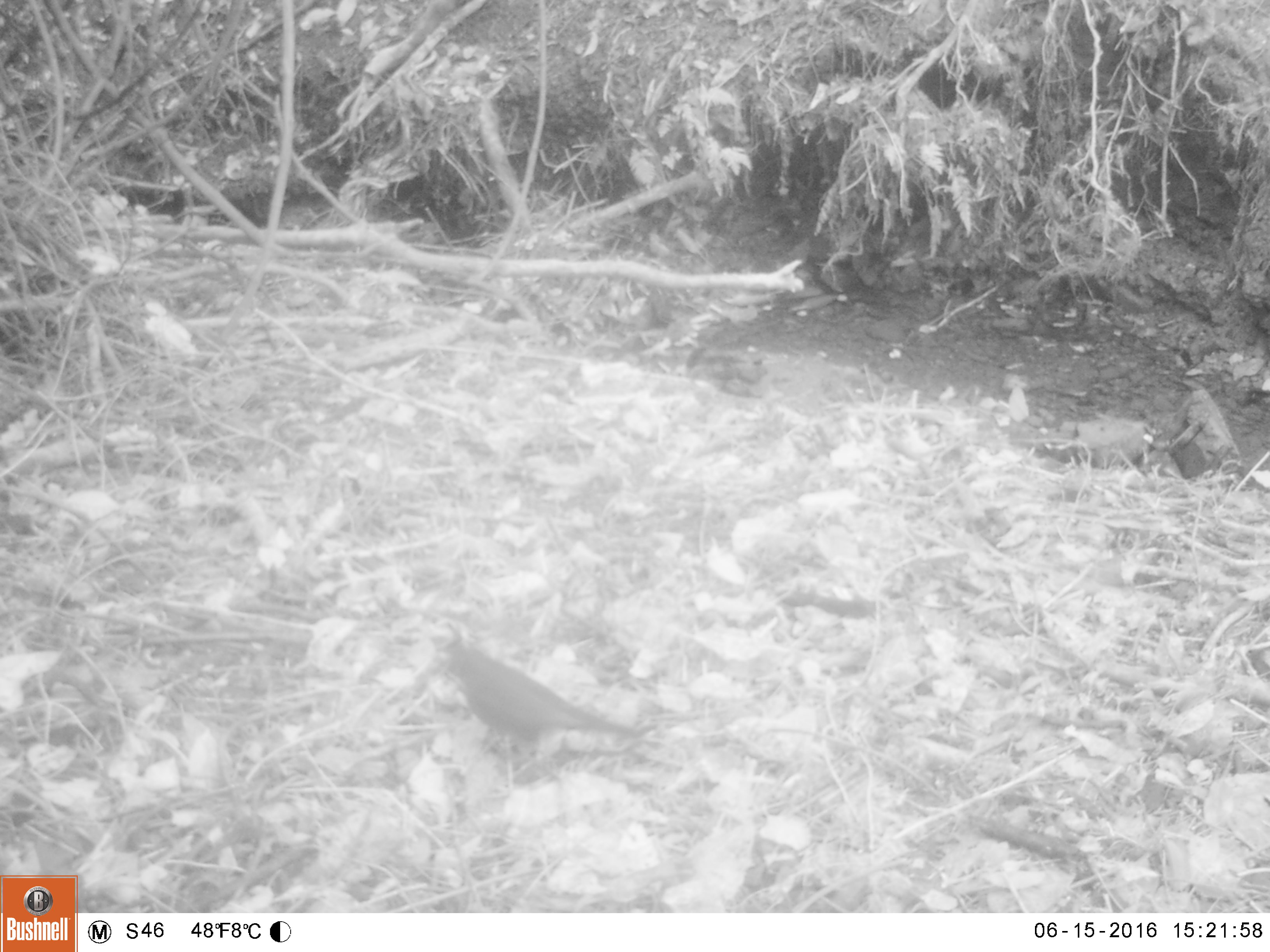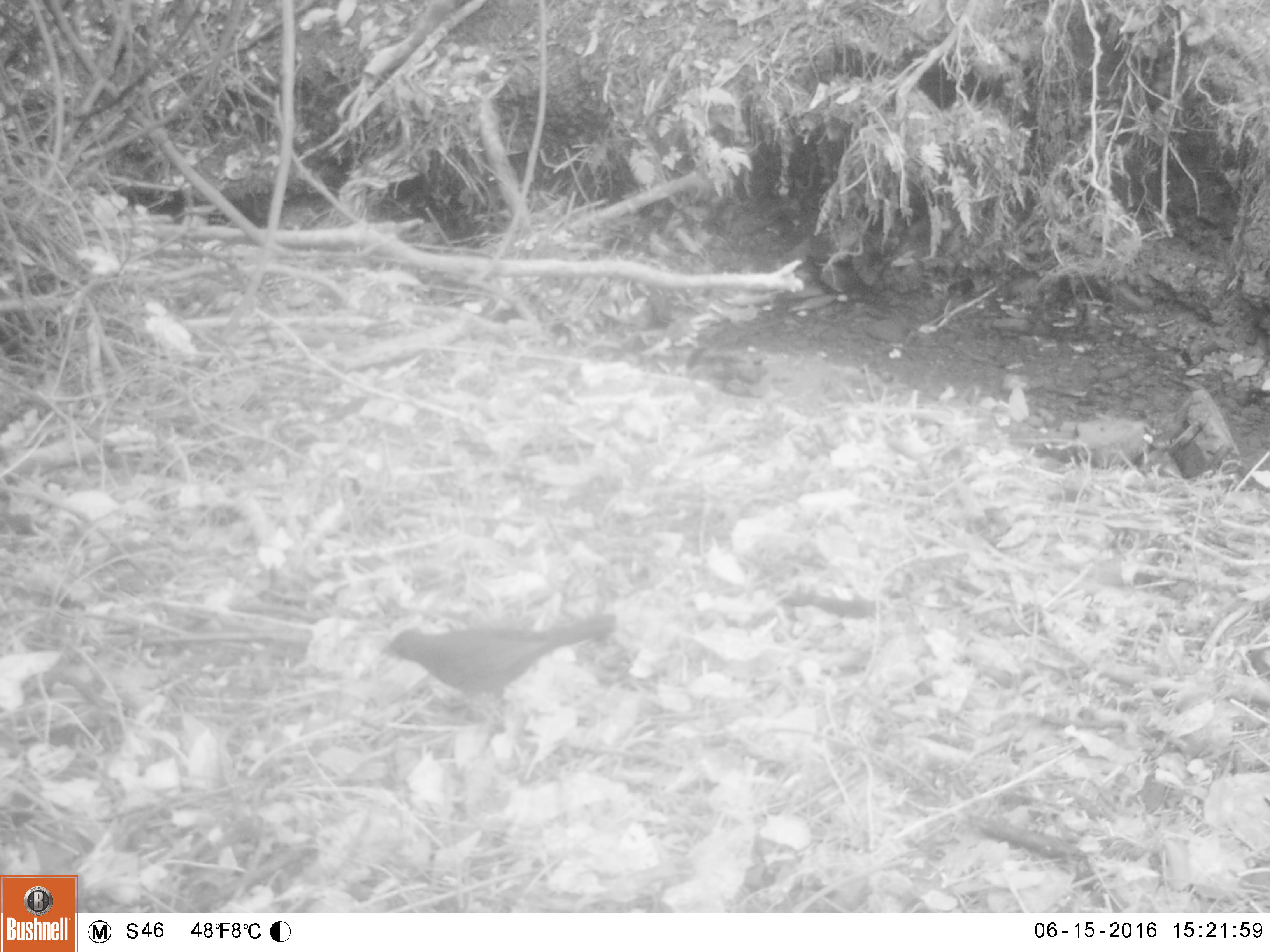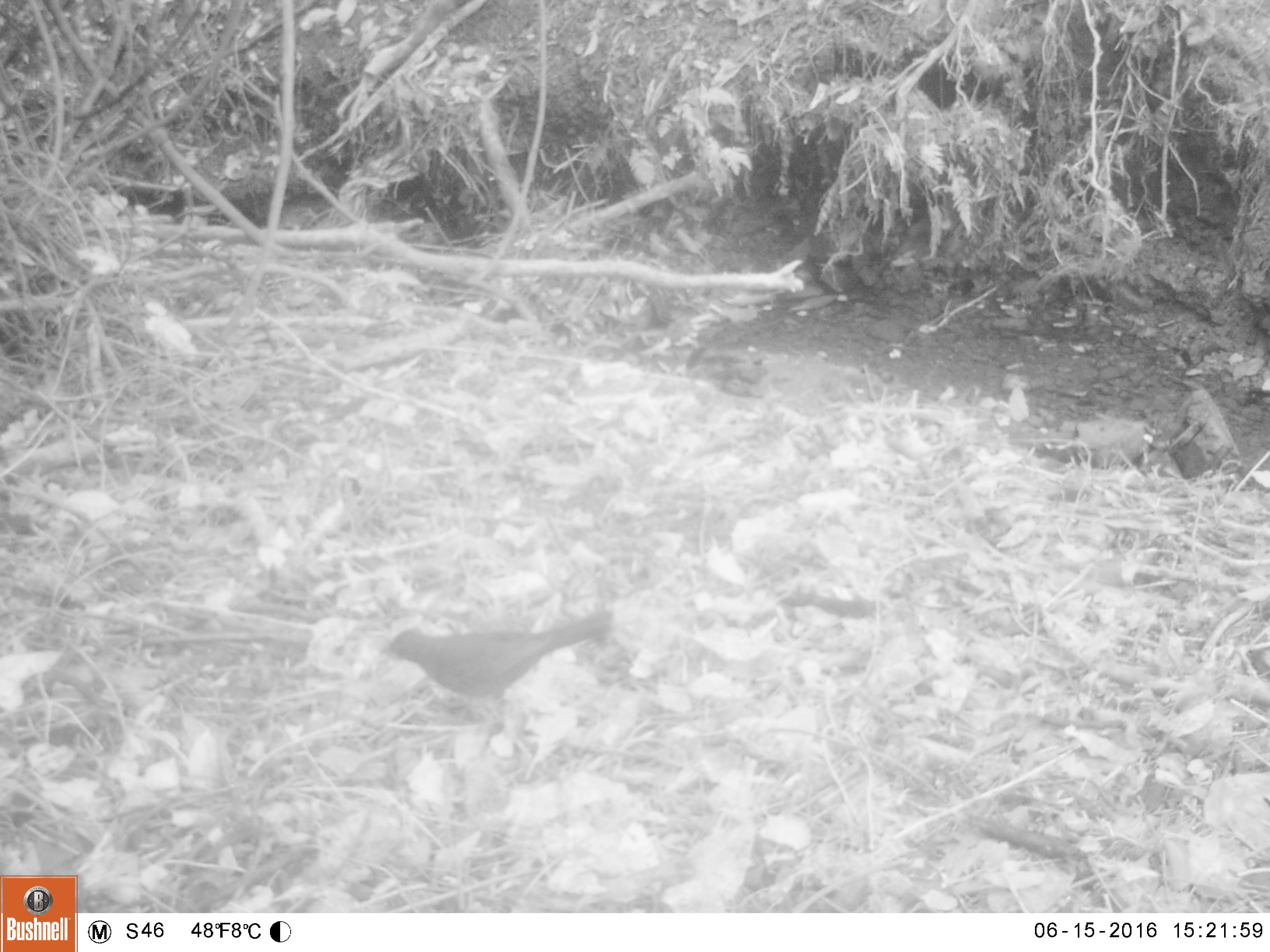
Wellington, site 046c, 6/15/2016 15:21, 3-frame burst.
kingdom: Animalia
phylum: Chordata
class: Aves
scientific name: Aves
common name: bird